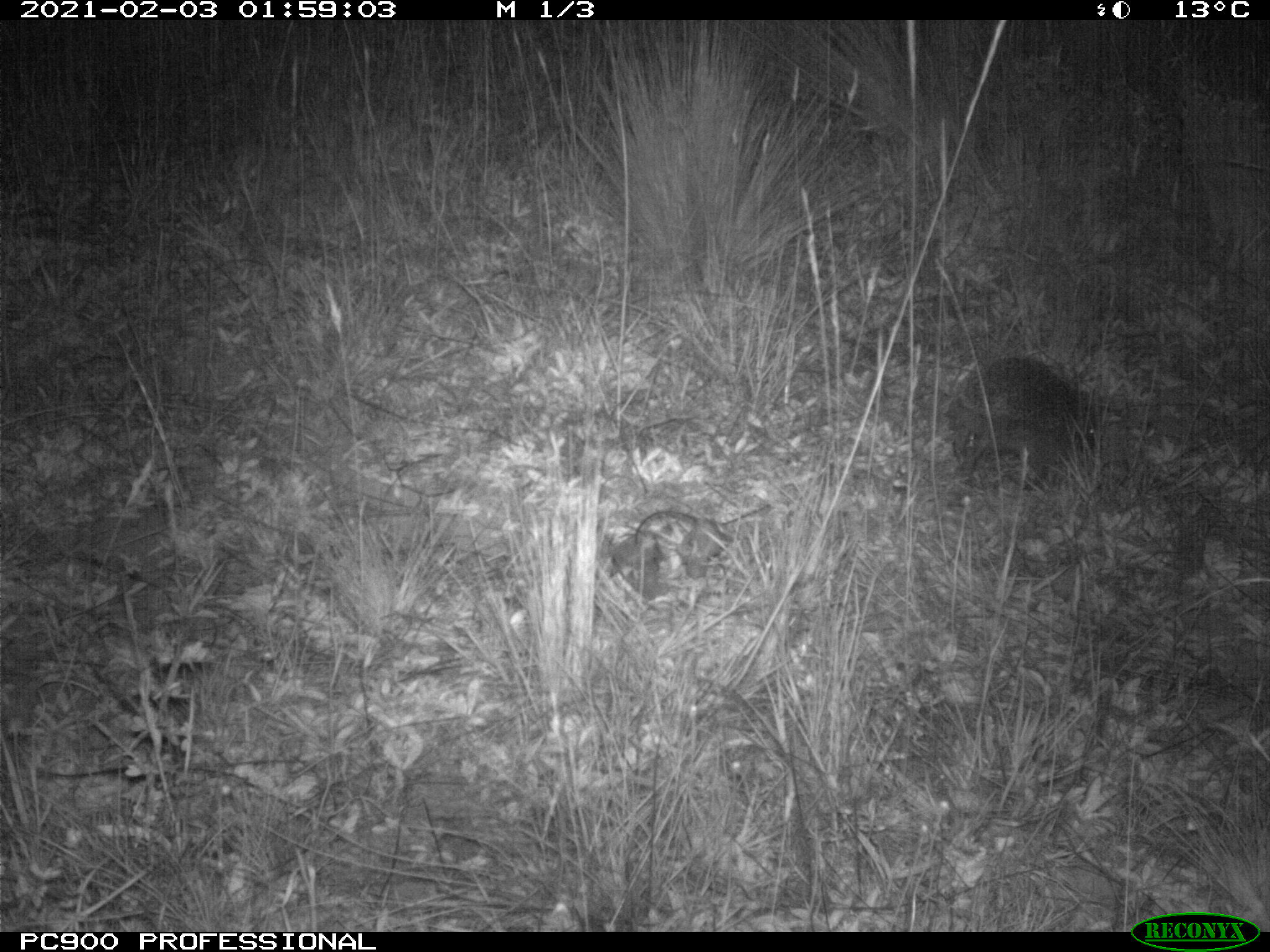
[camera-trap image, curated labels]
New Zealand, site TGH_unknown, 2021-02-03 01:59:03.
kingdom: Animalia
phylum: Chordata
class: Mammalia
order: Eulipotyphla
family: Erinaceidae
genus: Erinaceus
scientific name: Erinaceus europaeus europaeus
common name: european hedgehog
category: hedgehog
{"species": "hedgehog (european hedgehog) (Erinaceus europaeus europaeus)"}